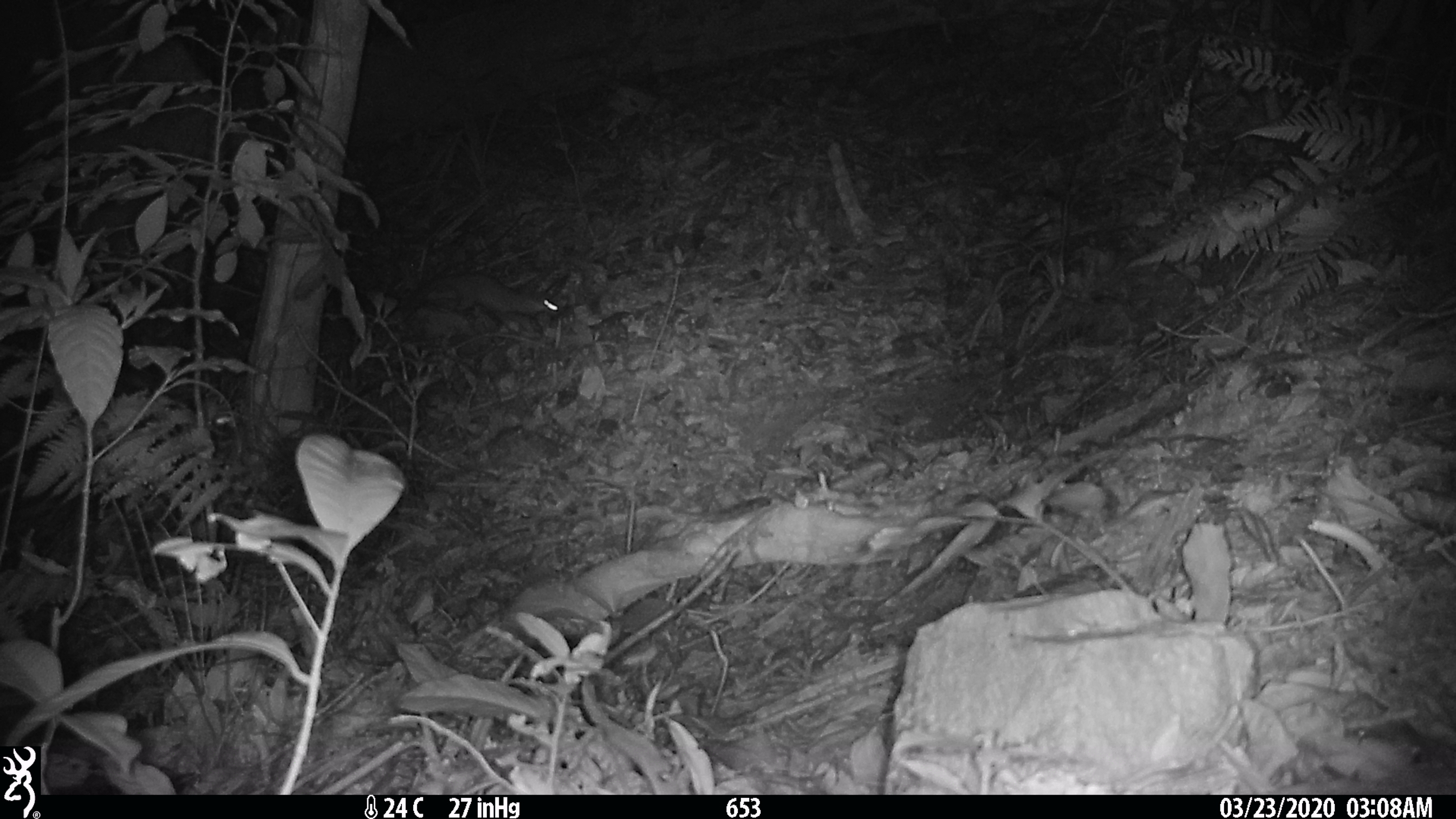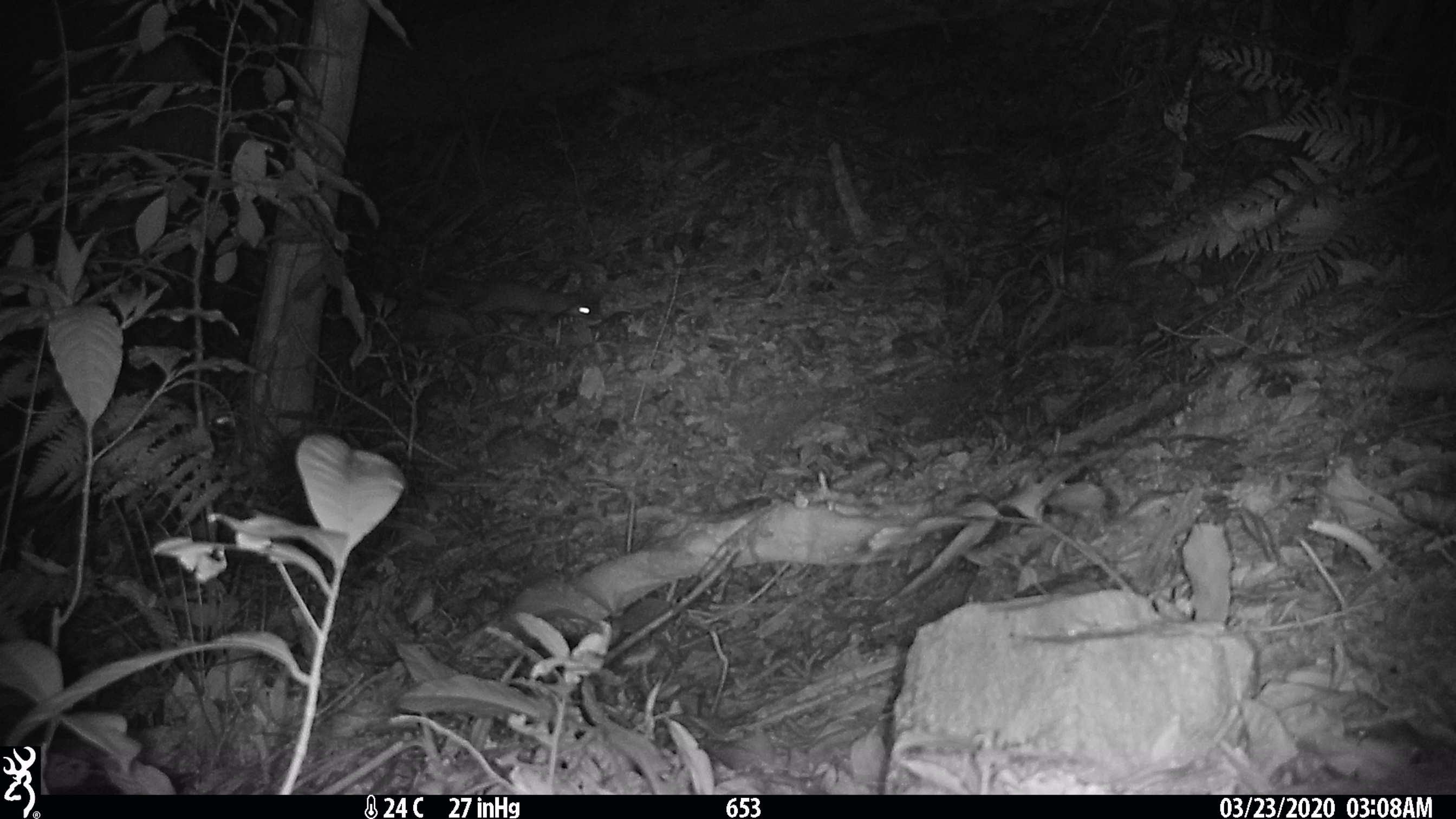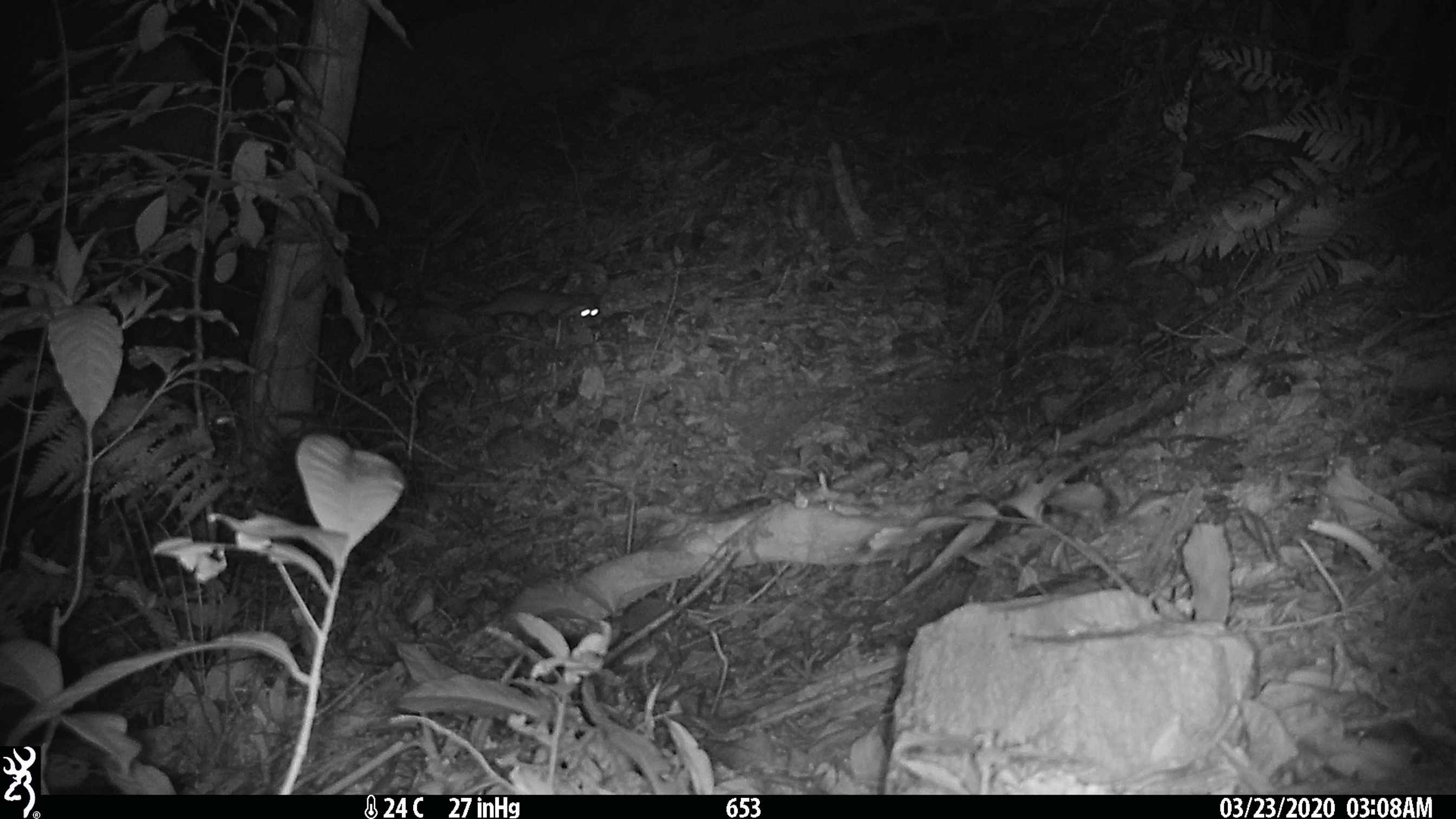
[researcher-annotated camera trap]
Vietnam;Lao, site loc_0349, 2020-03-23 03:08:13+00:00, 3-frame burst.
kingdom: Animalia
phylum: Chordata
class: Mammalia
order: Carnivora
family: Mustelidae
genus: Melogale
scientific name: Melogale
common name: ferret badger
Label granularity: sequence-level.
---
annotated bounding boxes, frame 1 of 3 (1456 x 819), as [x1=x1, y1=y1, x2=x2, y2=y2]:
ferret badger: [x1=383, y1=270, x2=569, y2=331]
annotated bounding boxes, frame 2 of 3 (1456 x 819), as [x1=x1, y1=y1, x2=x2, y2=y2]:
ferret badger: [x1=425, y1=274, x2=603, y2=333]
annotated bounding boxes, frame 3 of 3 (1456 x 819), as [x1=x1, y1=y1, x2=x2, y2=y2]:
ferret badger: [x1=448, y1=266, x2=604, y2=330]